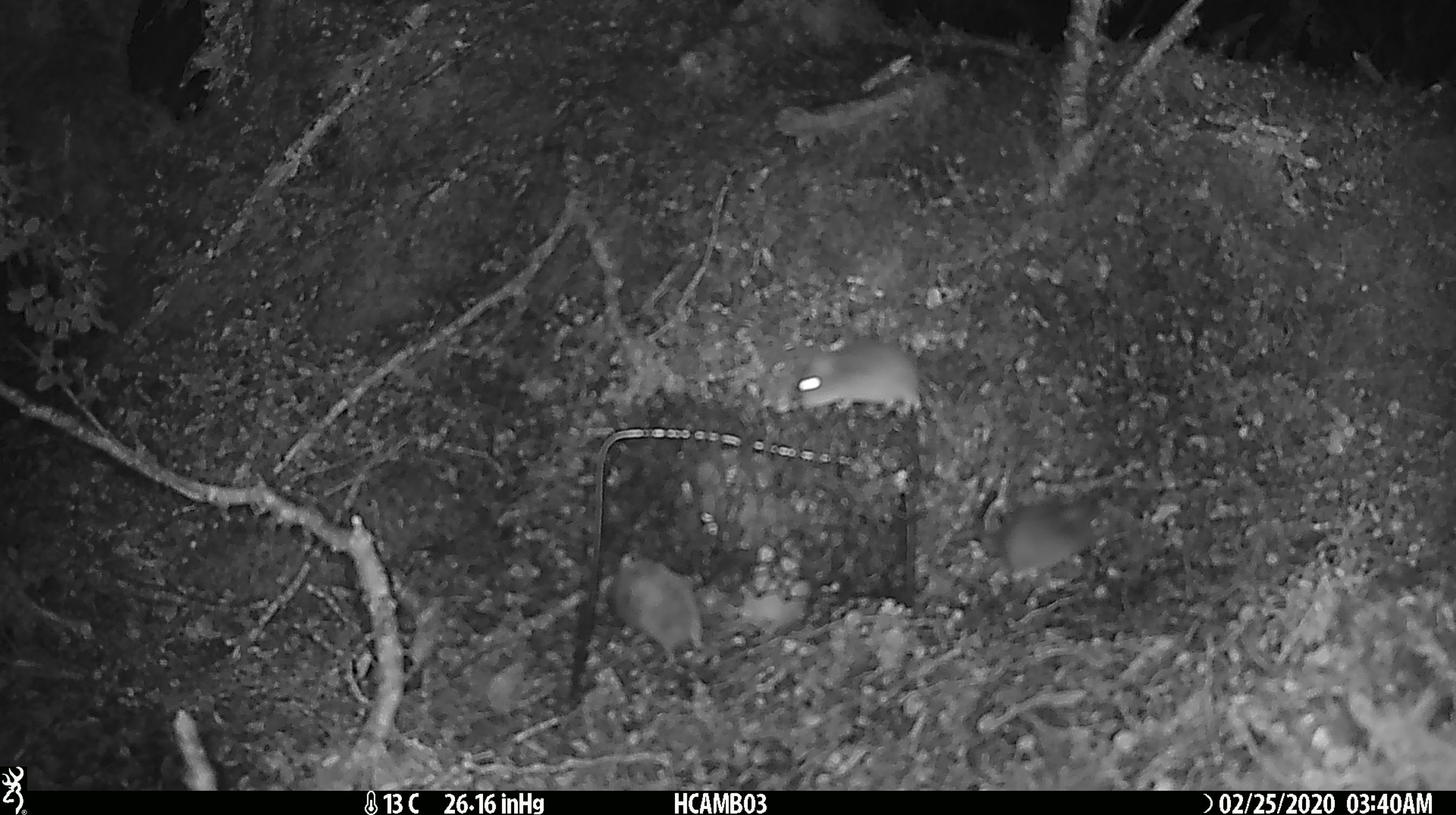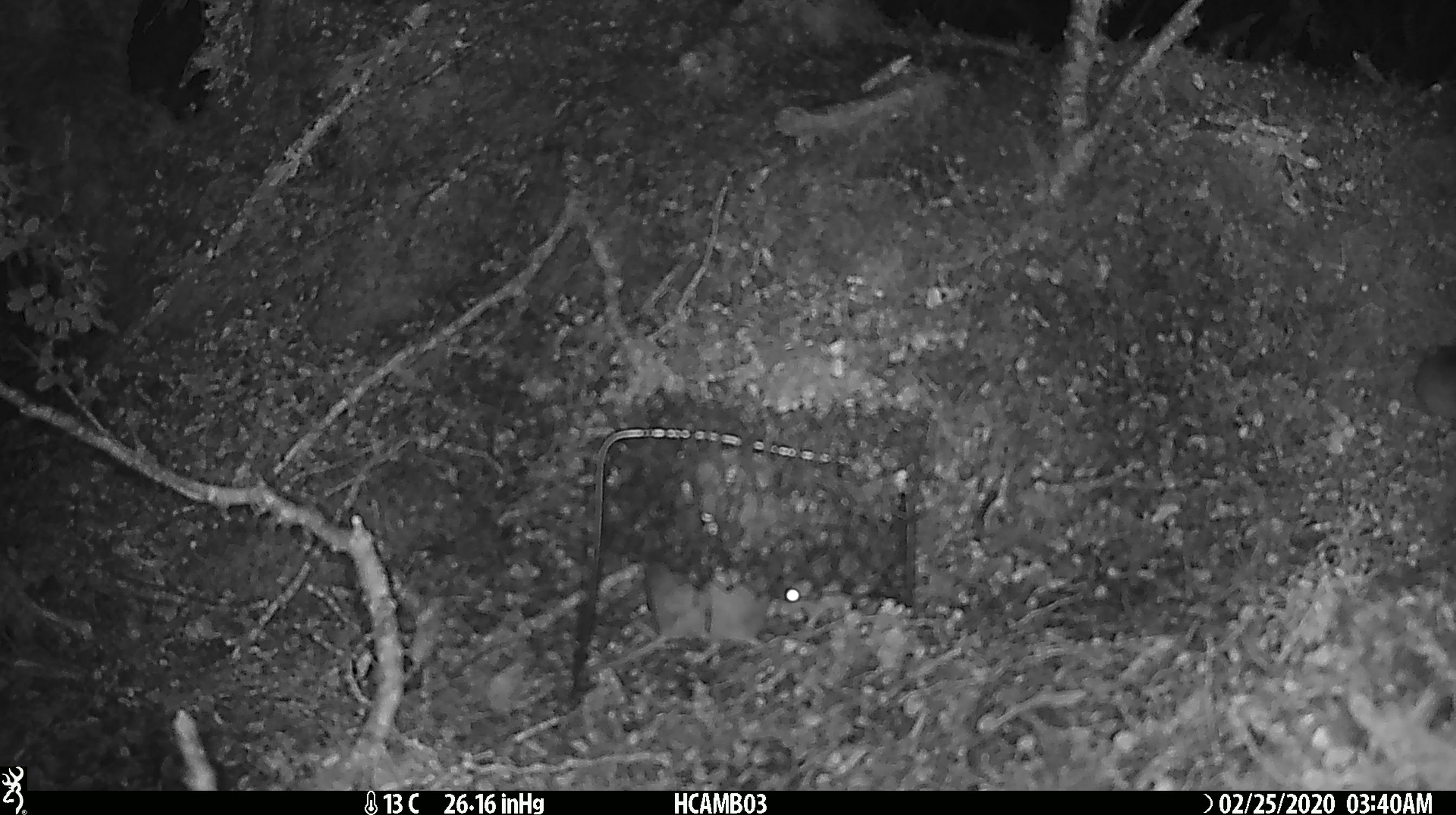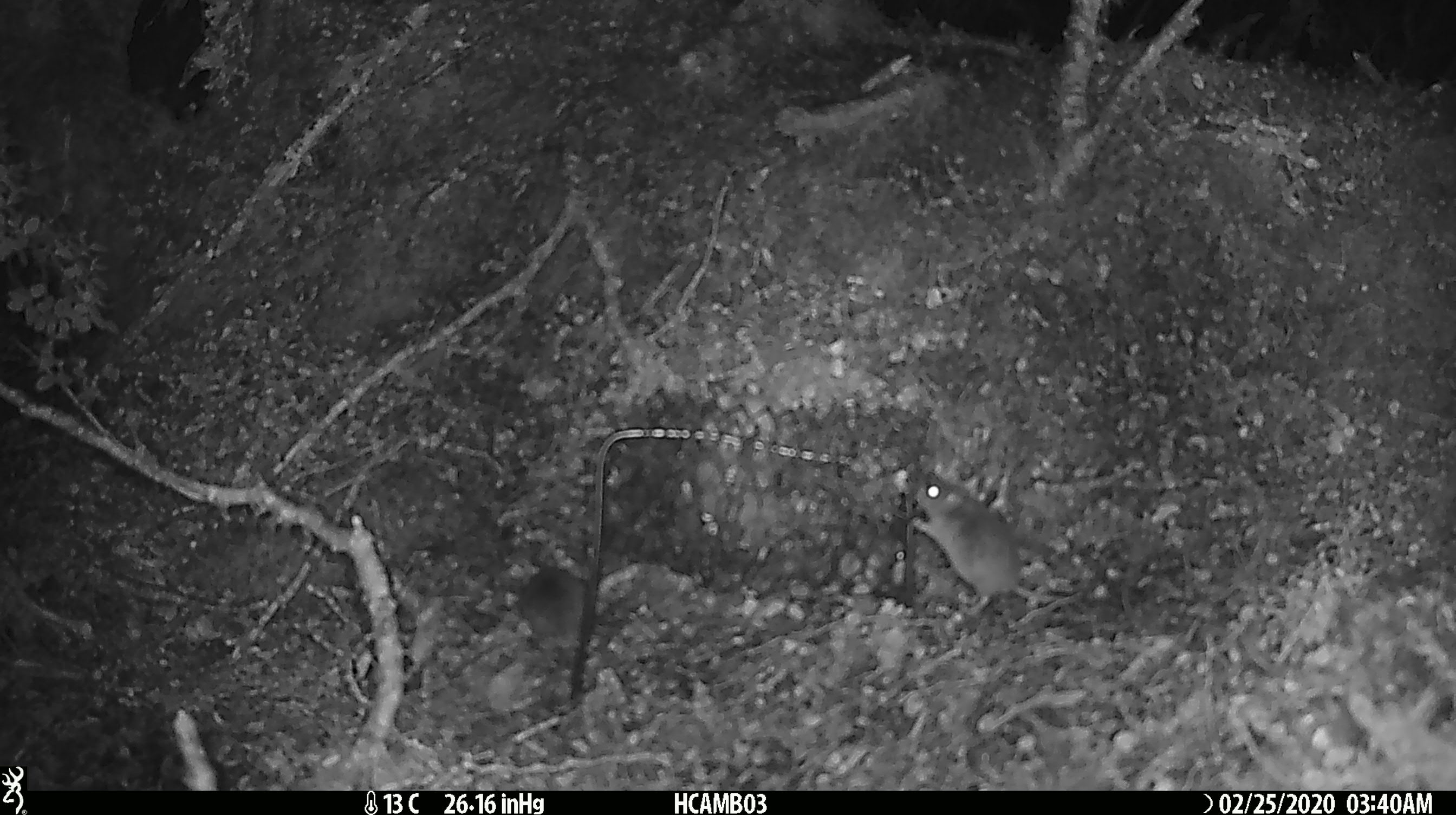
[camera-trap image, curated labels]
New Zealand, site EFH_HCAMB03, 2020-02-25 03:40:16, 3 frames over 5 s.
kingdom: Animalia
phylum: Chordata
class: Mammalia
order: Rodentia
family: Muridae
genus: Mus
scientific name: Mus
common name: mouse